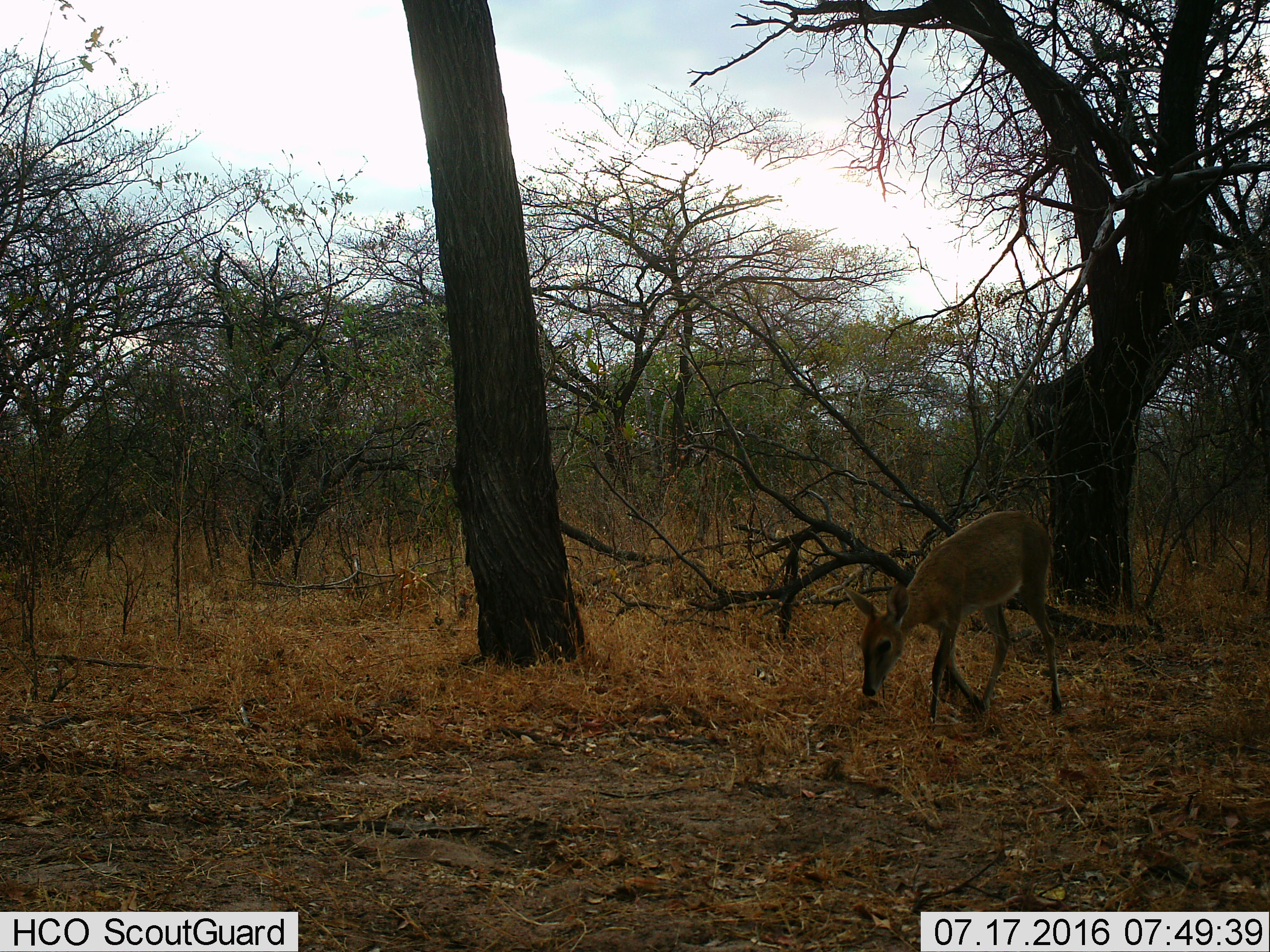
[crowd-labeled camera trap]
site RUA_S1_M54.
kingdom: Animalia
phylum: Chordata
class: Mammalia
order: Artiodactyla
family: Bovidae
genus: Sylvicapra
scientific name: Sylvicapra grimmia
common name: common duiker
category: duikercommongrey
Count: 1.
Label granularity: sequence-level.